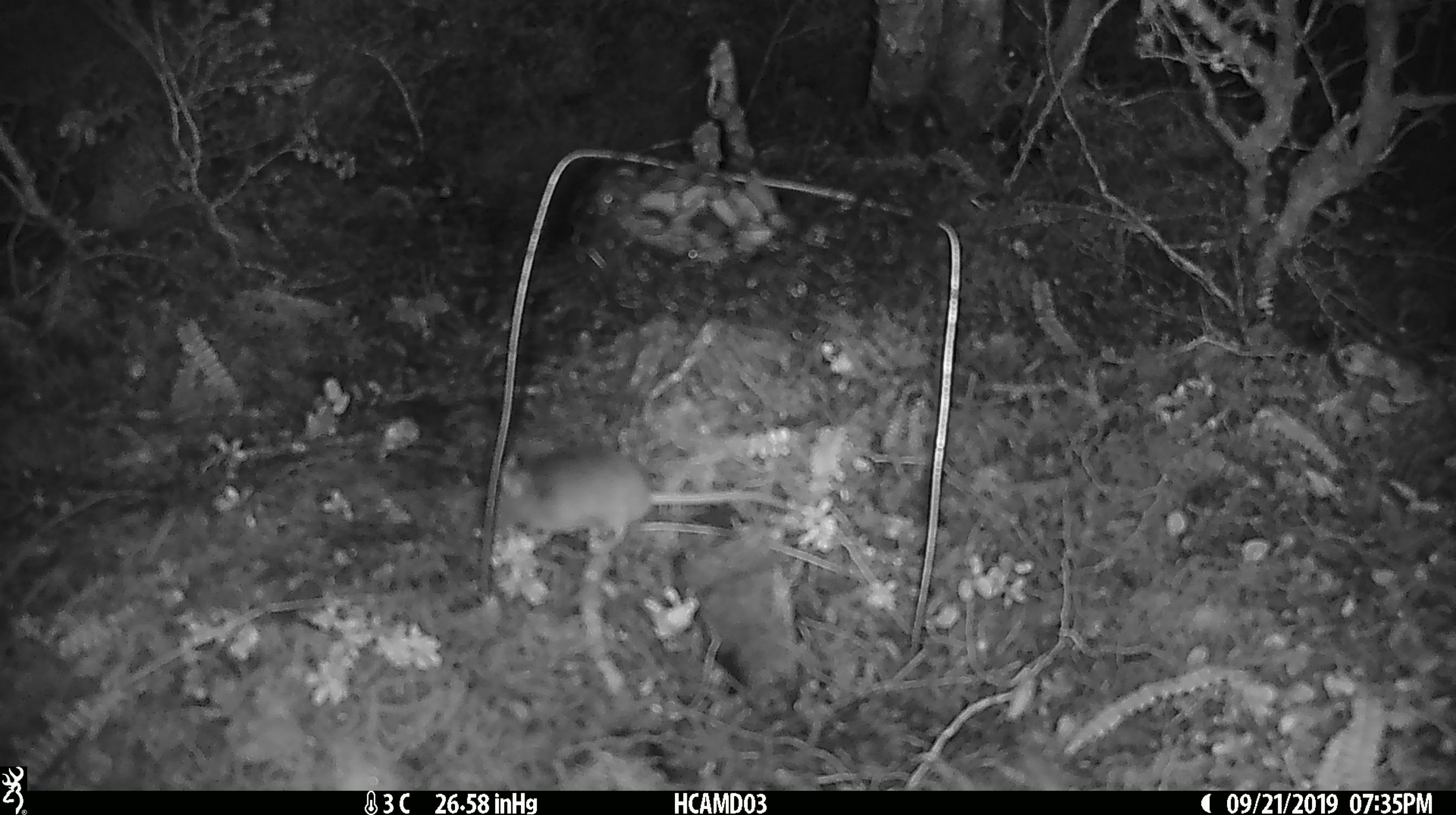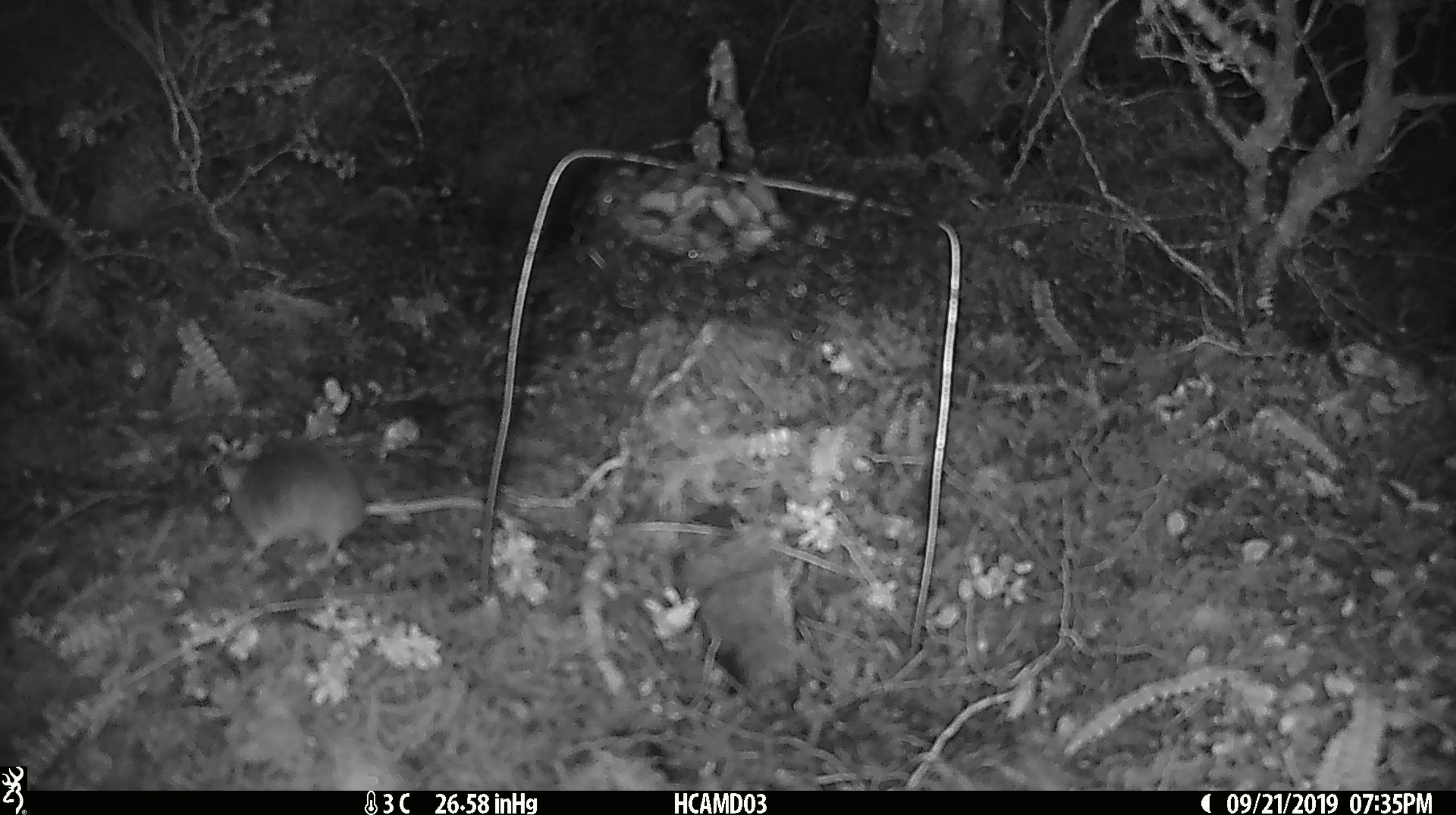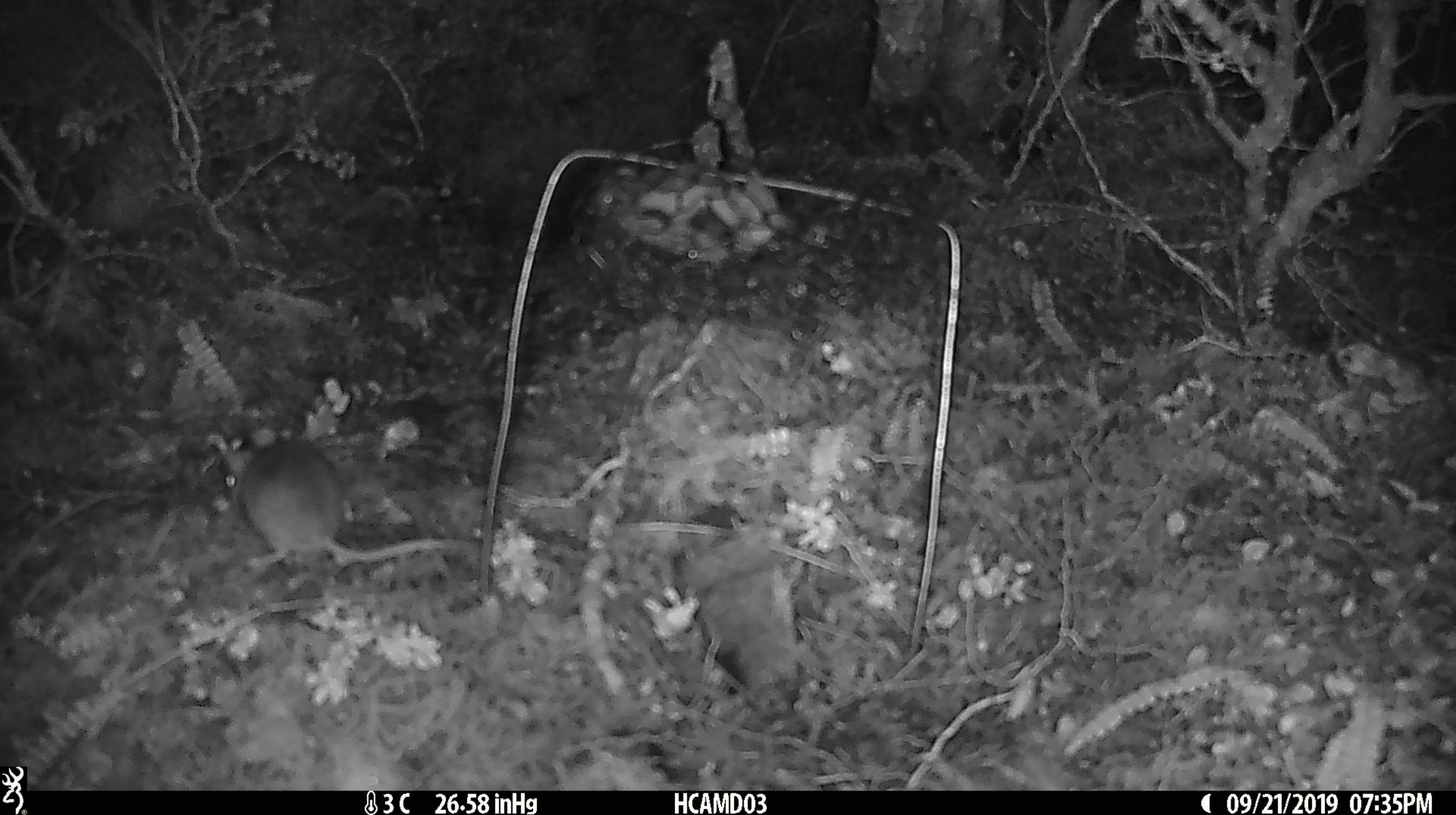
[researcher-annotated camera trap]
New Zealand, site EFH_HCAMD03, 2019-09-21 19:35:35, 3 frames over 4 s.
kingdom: Animalia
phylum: Chordata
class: Mammalia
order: Rodentia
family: Muridae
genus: Mus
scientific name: Mus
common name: mouse